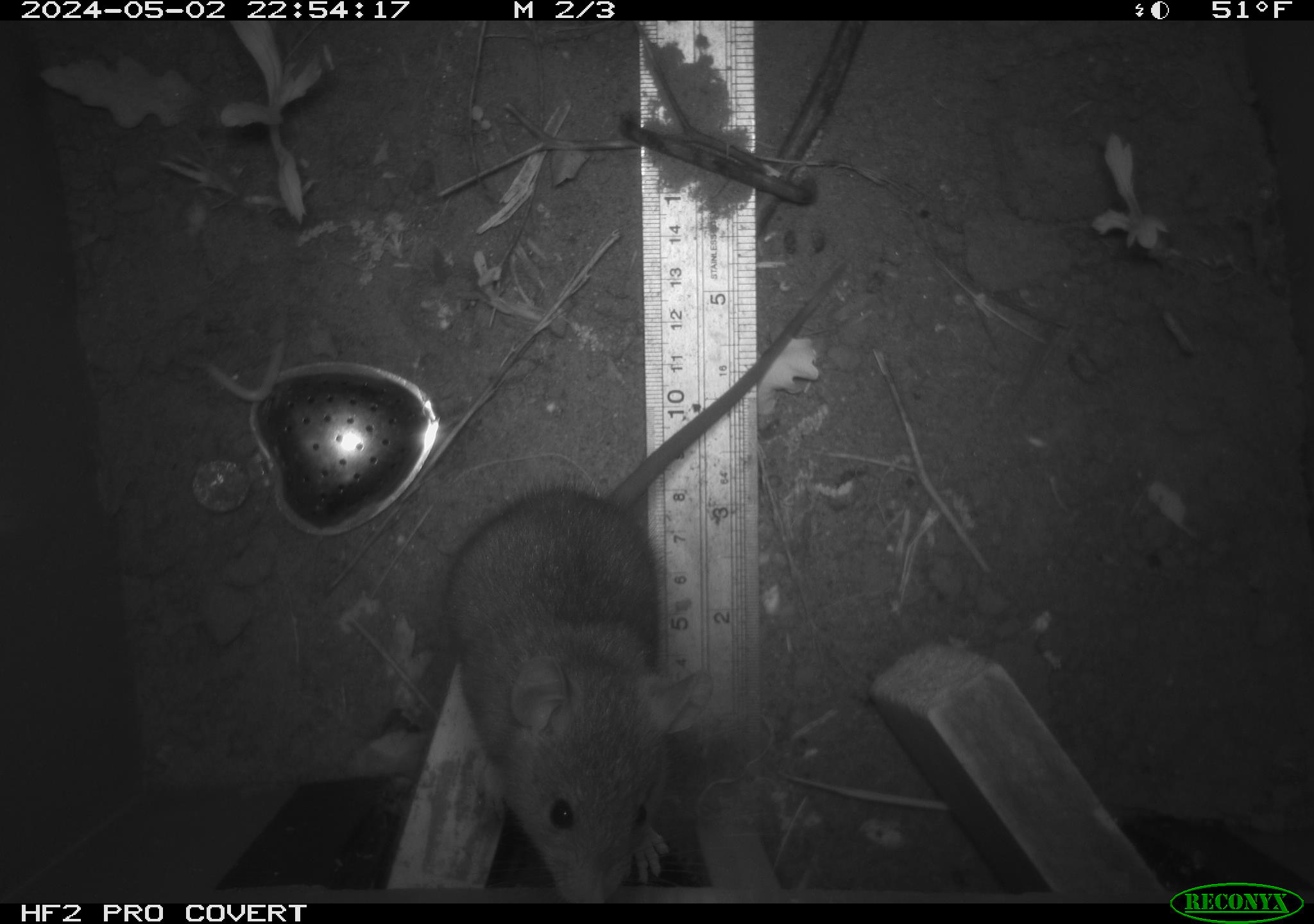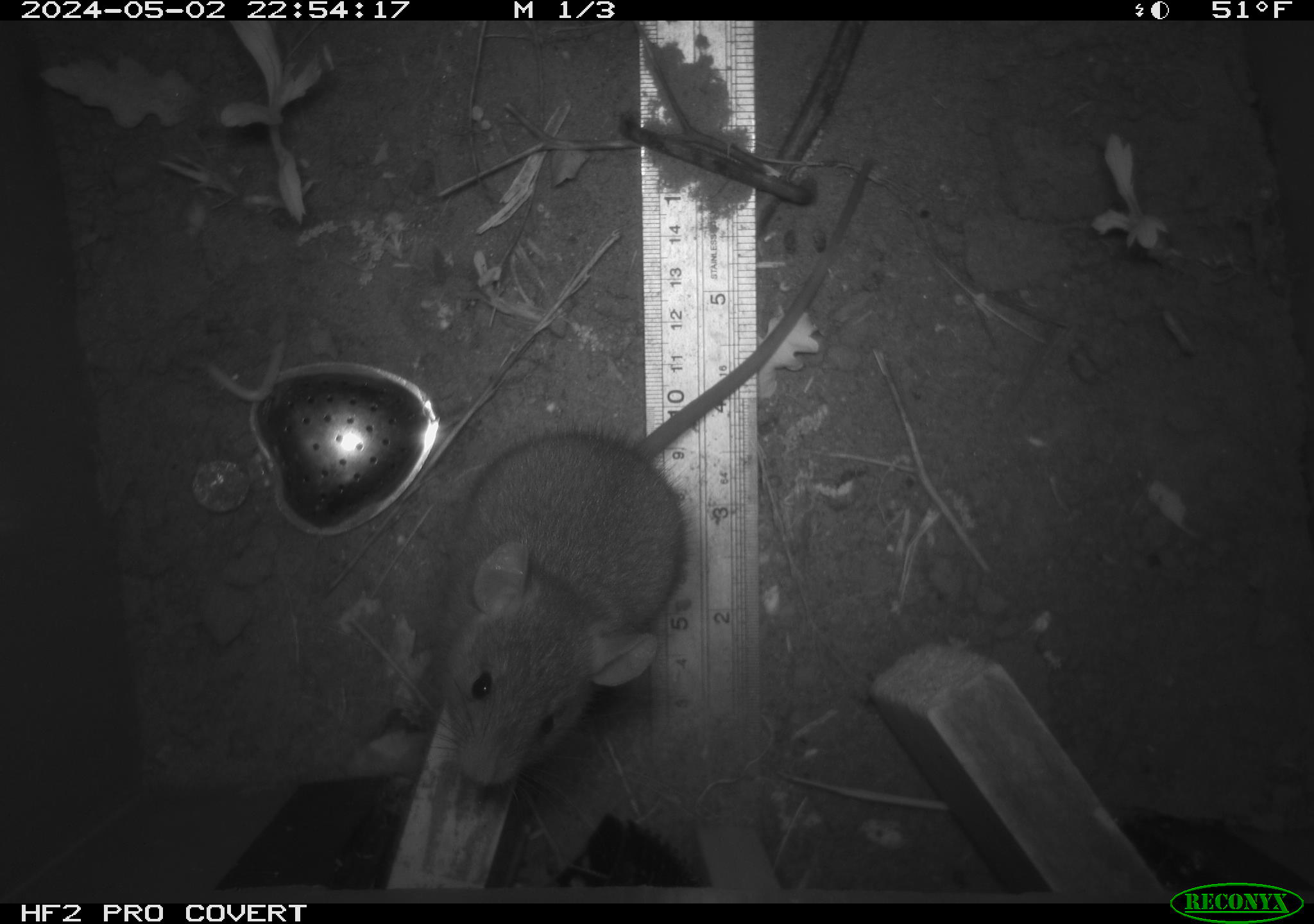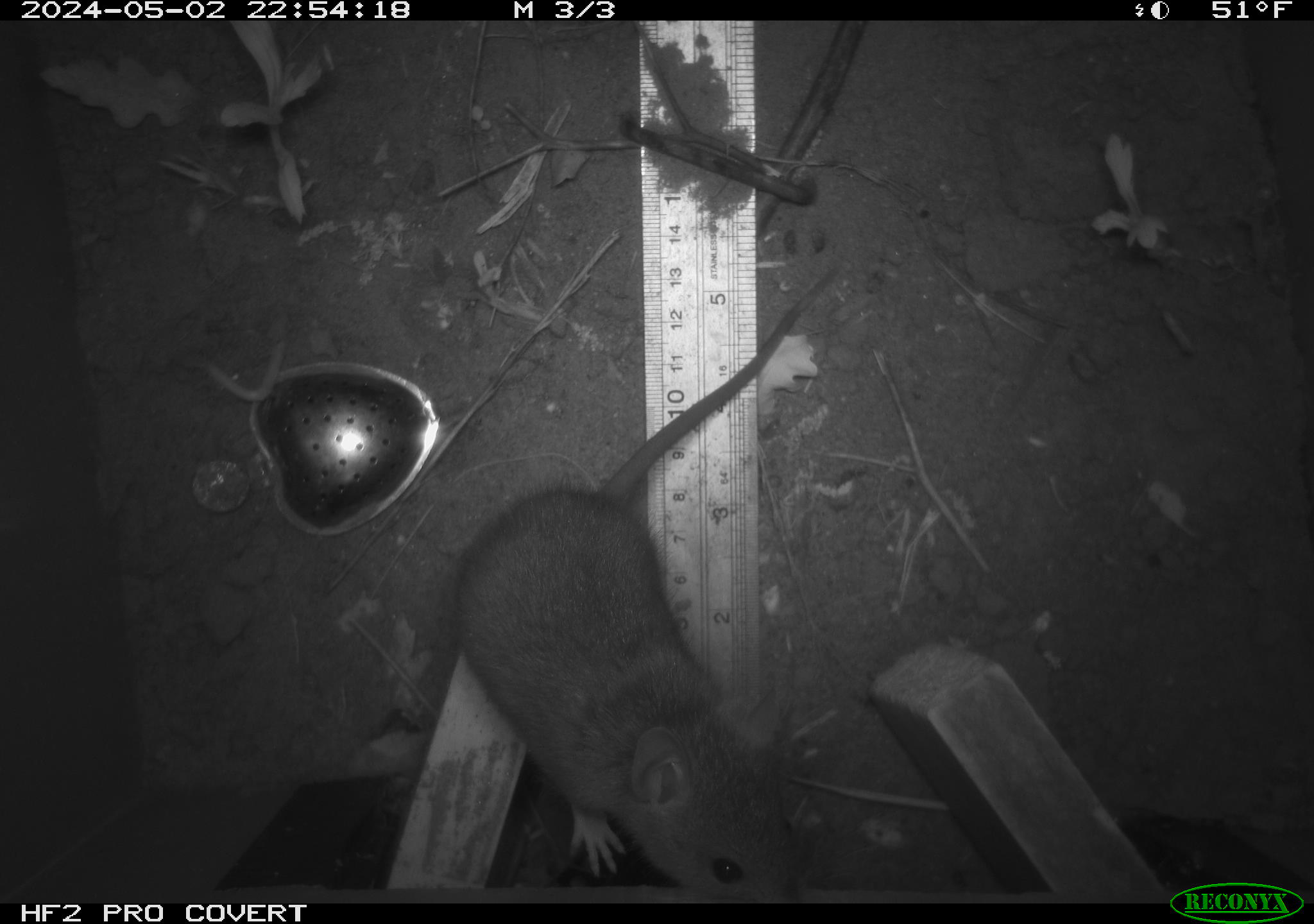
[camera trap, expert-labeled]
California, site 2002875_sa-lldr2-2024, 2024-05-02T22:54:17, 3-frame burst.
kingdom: Animalia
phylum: Chordata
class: Mammalia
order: Rodentia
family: Muridae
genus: Rattus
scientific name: Rattus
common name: rat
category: rattus species